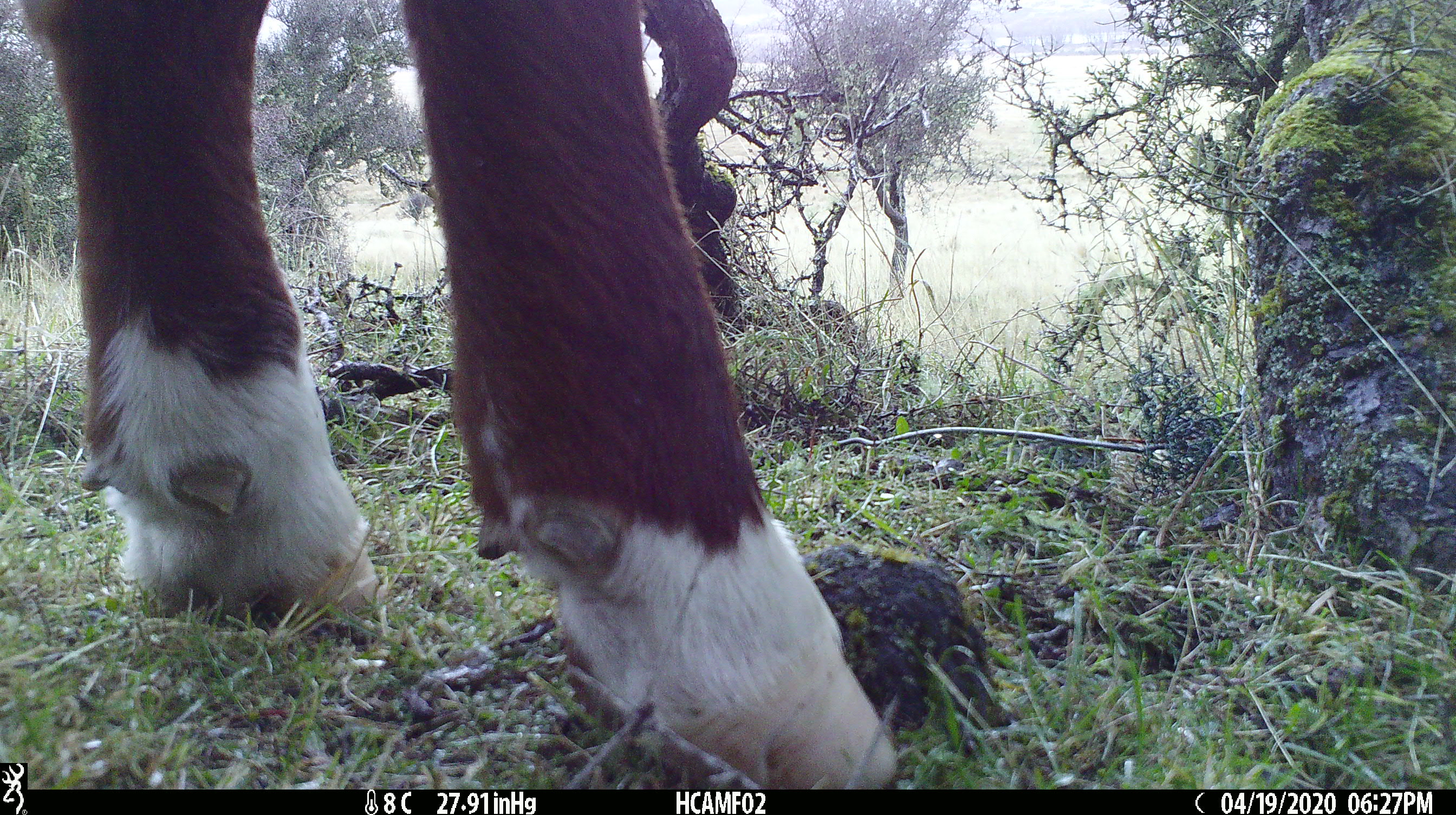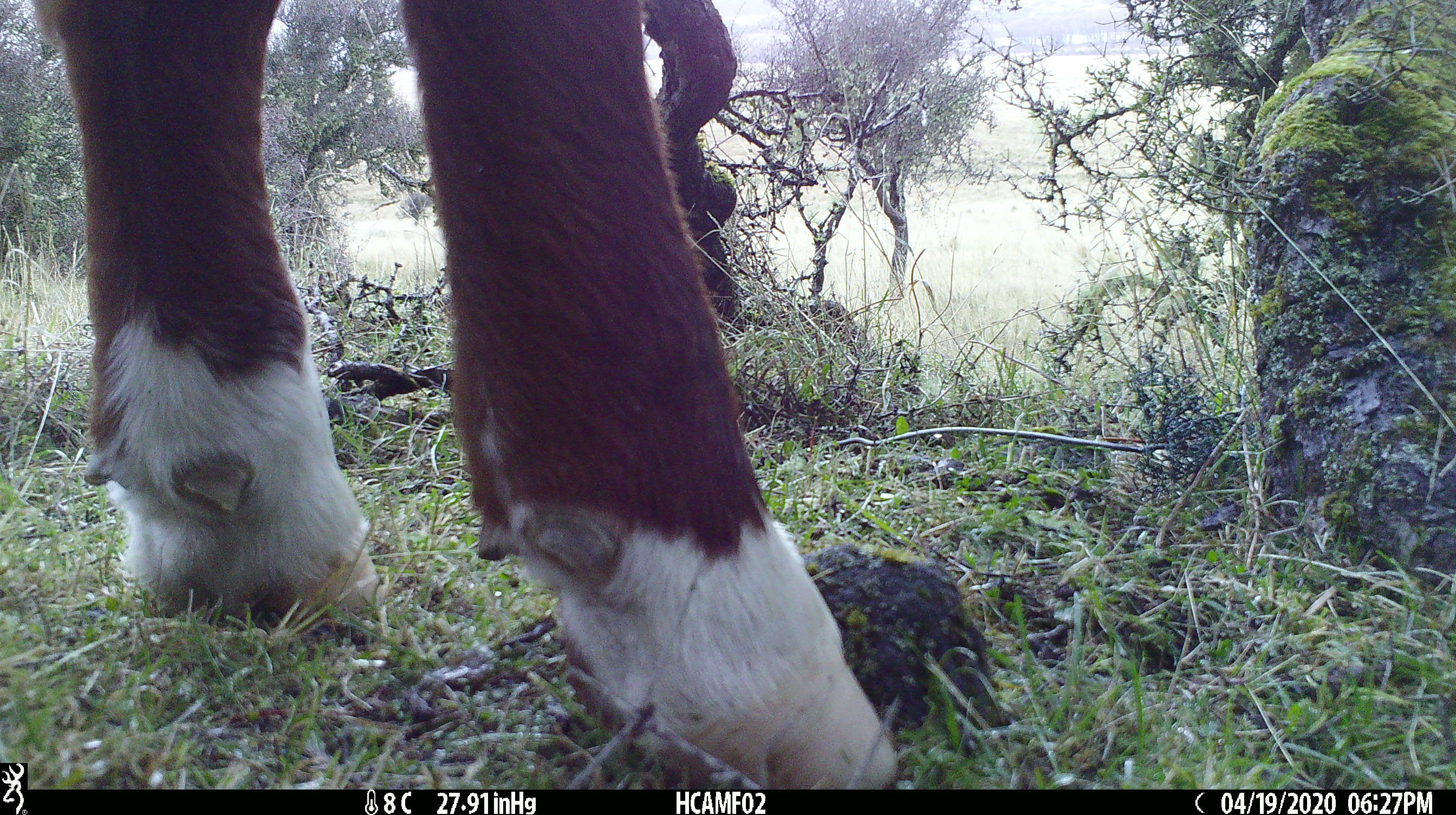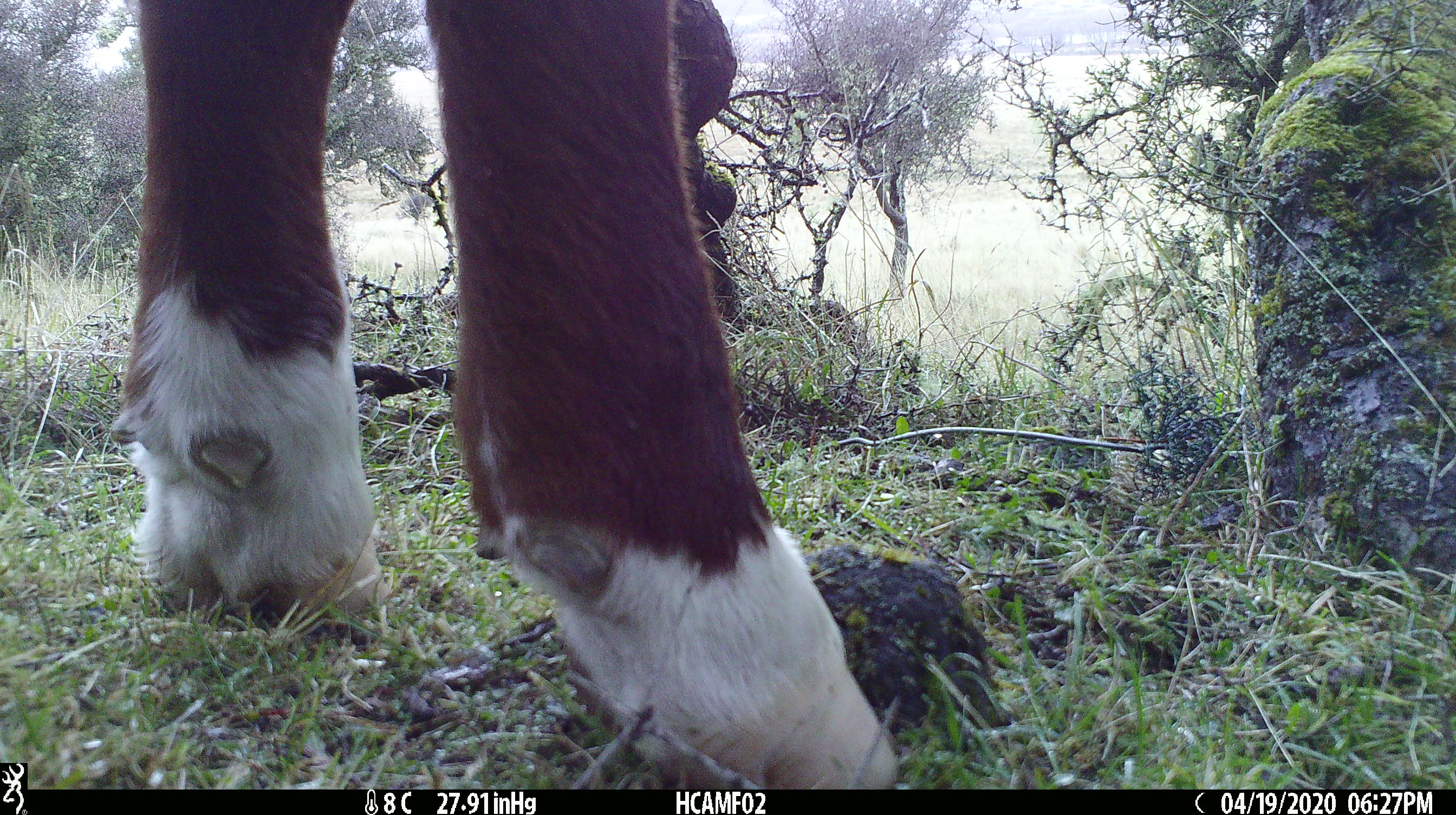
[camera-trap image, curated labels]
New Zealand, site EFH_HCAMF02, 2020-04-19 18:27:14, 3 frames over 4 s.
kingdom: Animalia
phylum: Chordata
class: Mammalia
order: Artiodactyla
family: Bovidae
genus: Bos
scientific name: Bos taurus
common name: domestic cow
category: cow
Cow (domestic cow) (Bos taurus).